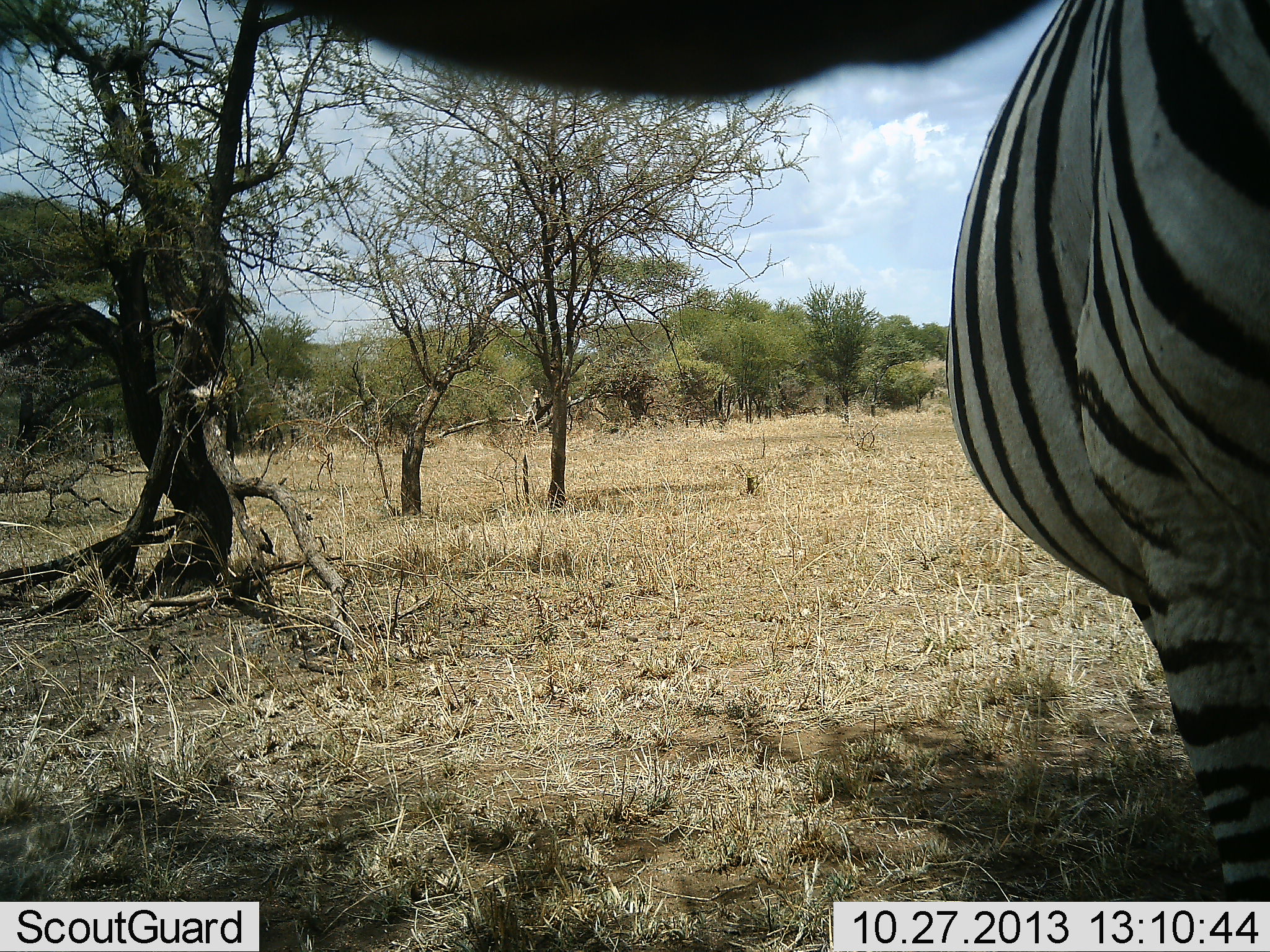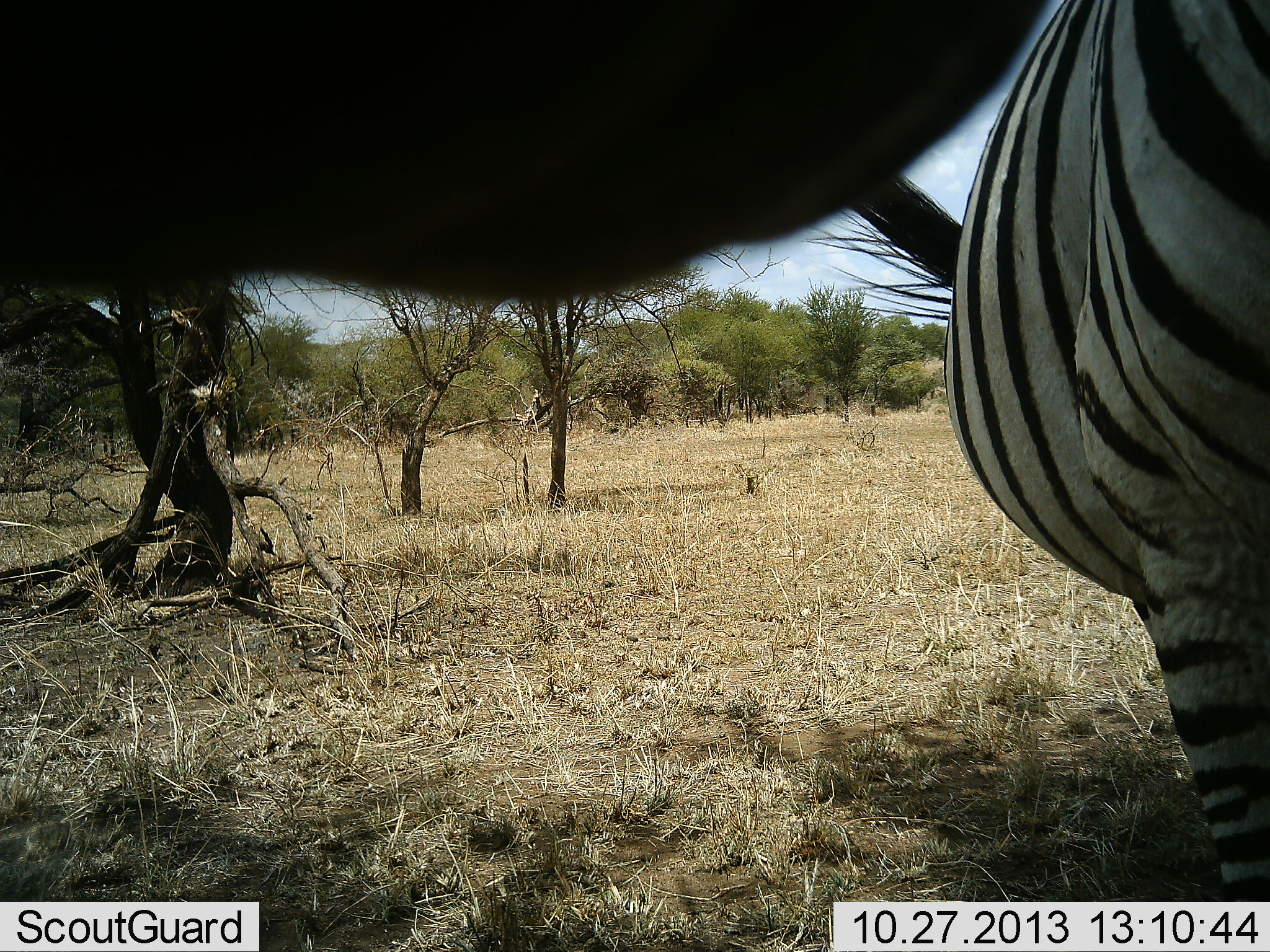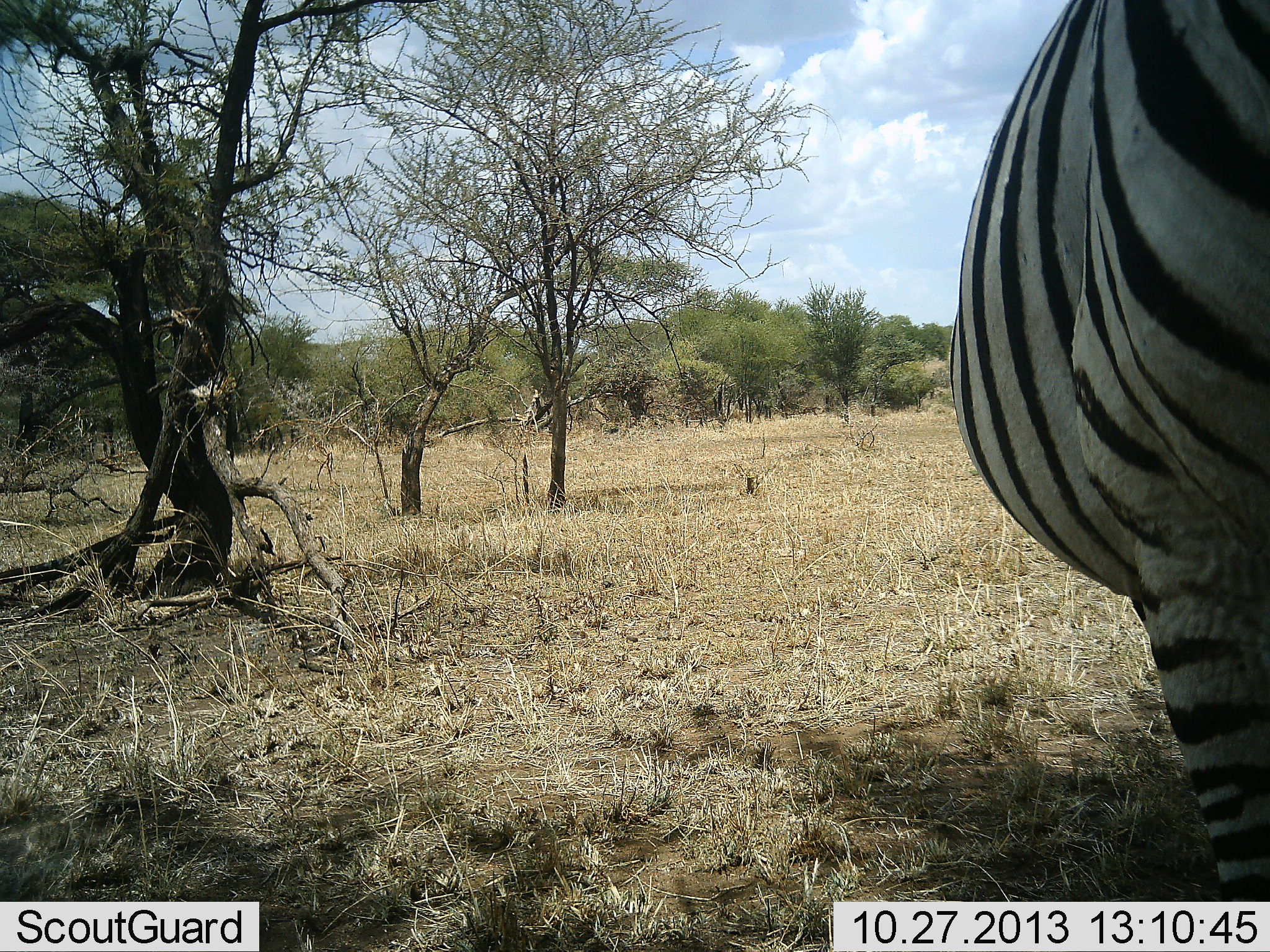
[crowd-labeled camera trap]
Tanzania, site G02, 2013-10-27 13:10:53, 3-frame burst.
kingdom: Animalia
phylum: Chordata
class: Mammalia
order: Perissodactyla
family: Equidae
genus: Equus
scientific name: Equus quagga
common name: plains zebra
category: zebra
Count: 1.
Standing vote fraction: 90%.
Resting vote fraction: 0%.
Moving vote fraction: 10%.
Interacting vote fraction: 10%.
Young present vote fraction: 0%.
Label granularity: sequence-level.